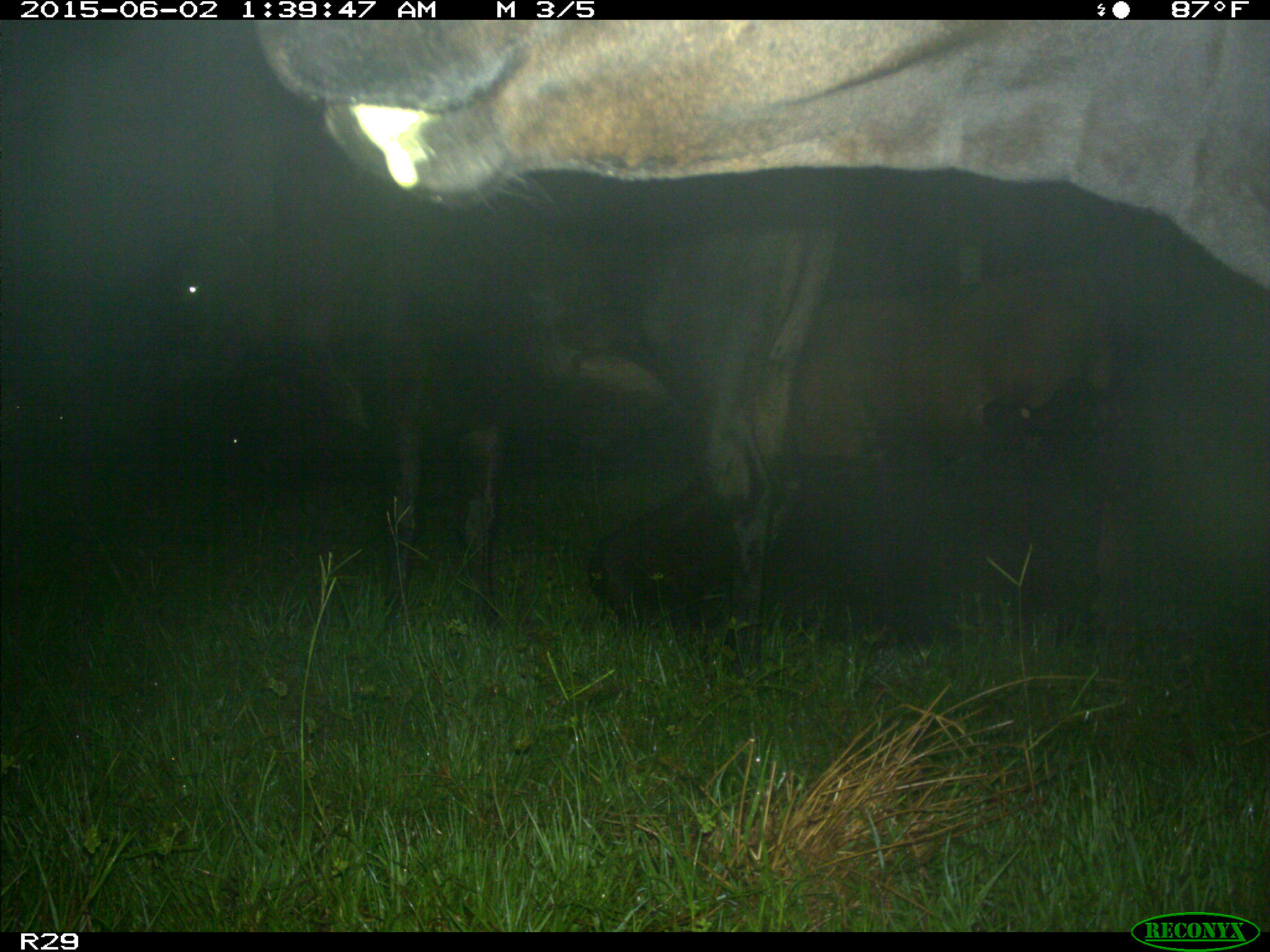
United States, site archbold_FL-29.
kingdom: Animalia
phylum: Chordata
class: Mammalia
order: Artiodactyla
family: Bovidae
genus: Bos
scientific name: Bos taurus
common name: domestic cow